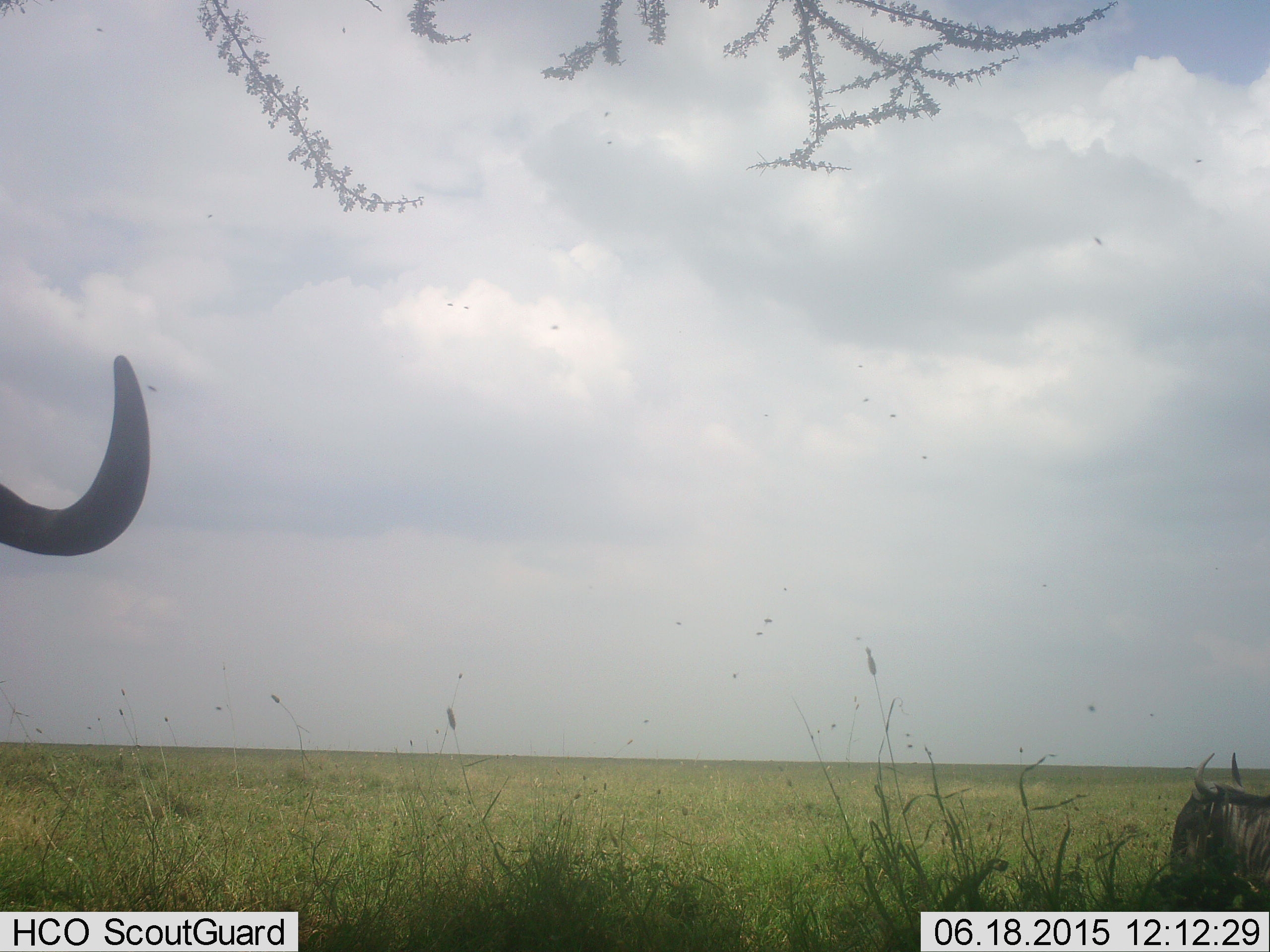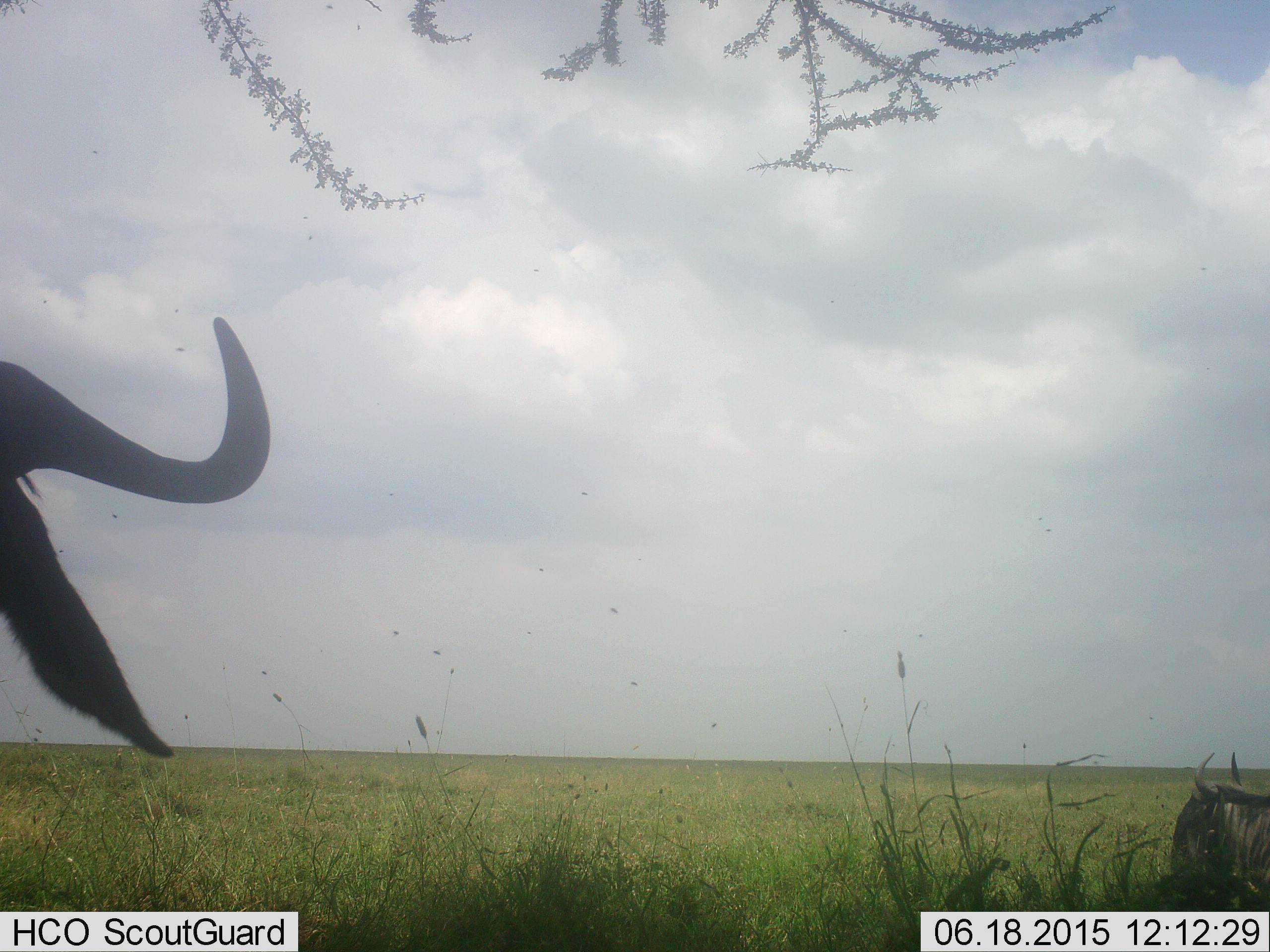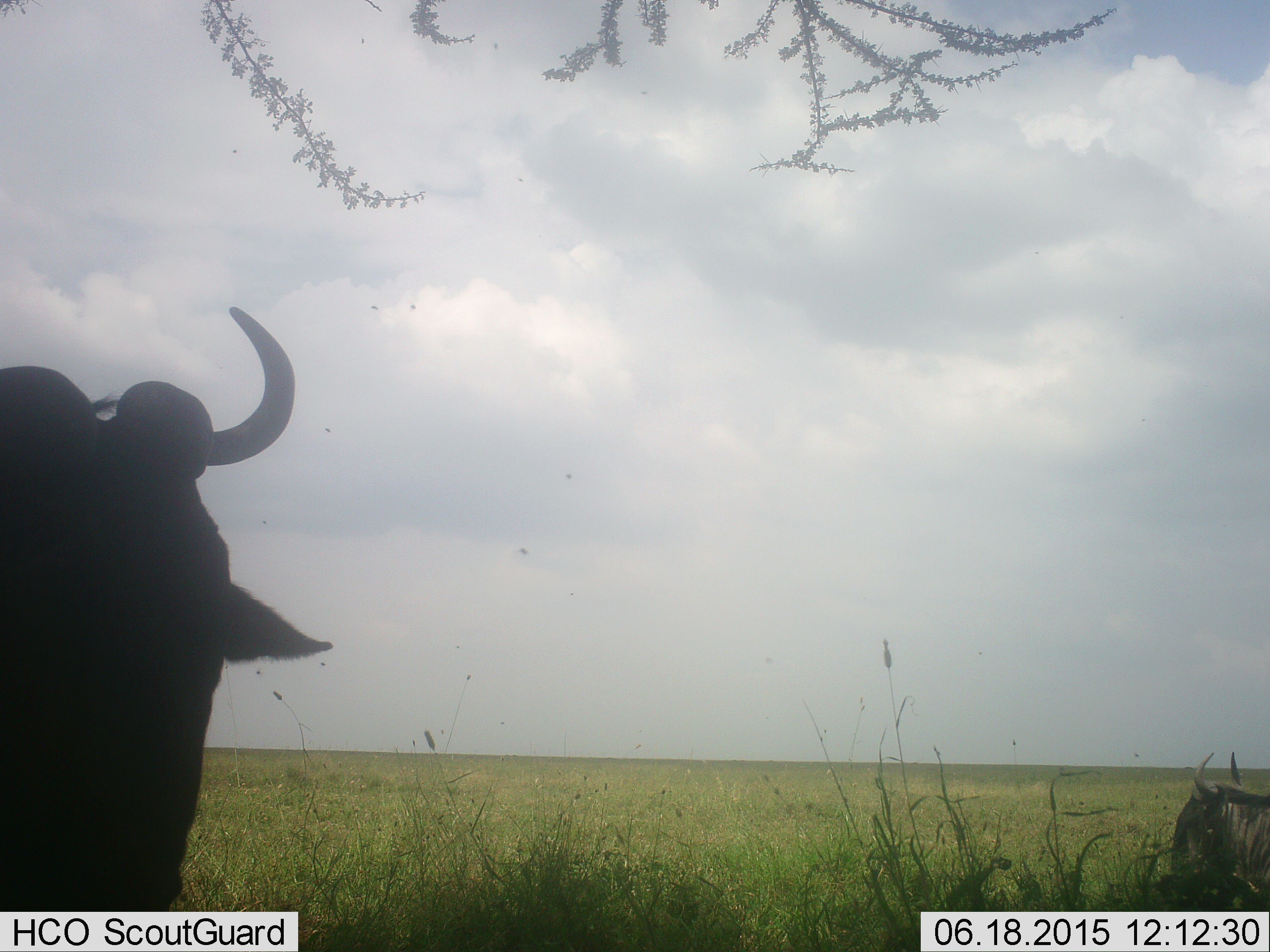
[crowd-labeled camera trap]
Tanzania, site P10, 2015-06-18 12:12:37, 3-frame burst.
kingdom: Animalia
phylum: Chordata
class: Mammalia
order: Artiodactyla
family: Bovidae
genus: Connochaetes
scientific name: Connochaetes taurinus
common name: blue wildebeest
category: wildebeest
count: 2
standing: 40%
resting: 70%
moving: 30%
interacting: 0%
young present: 0%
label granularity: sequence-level